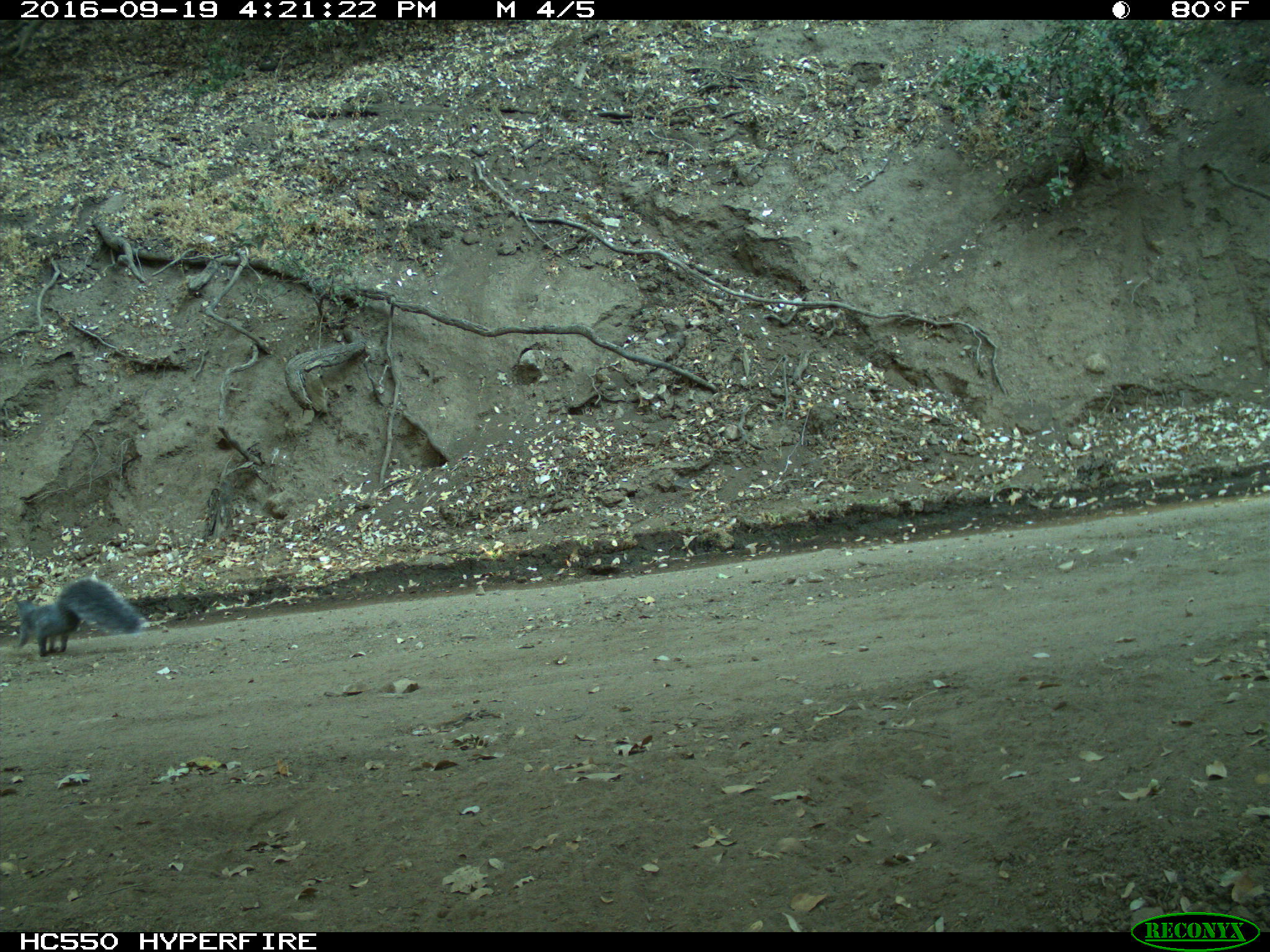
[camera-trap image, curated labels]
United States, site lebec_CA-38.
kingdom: Animalia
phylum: Chordata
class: Mammalia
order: Rodentia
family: Sciuridae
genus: Sciurus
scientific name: Sciurus carolinensis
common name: eastern gray squirrel